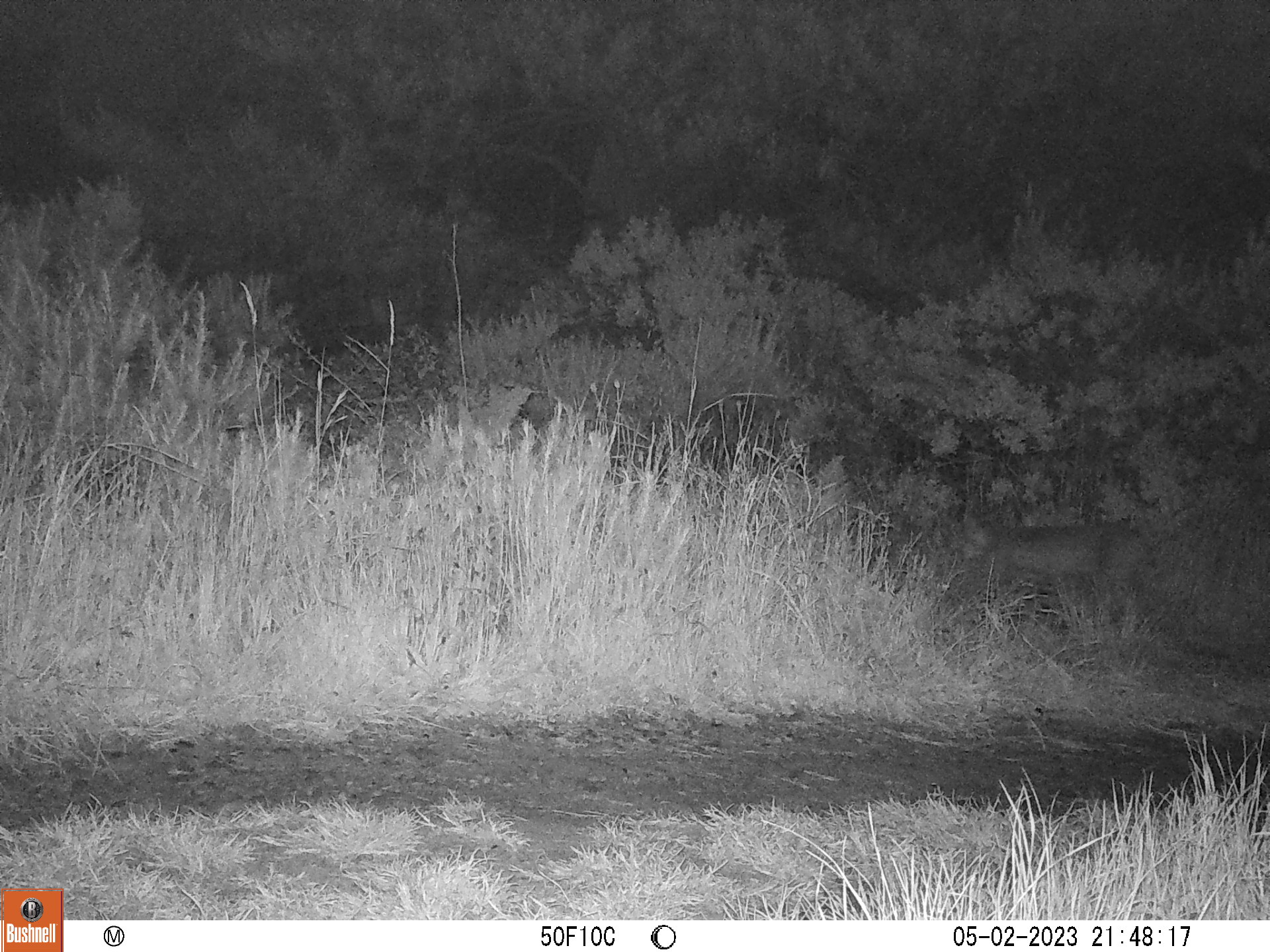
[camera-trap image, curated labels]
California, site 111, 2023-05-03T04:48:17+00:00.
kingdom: Animalia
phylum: Chordata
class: Mammalia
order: Carnivora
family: Felidae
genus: Lynx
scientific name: Lynx rufus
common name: bobcat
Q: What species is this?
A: Bobcat (Lynx rufus).